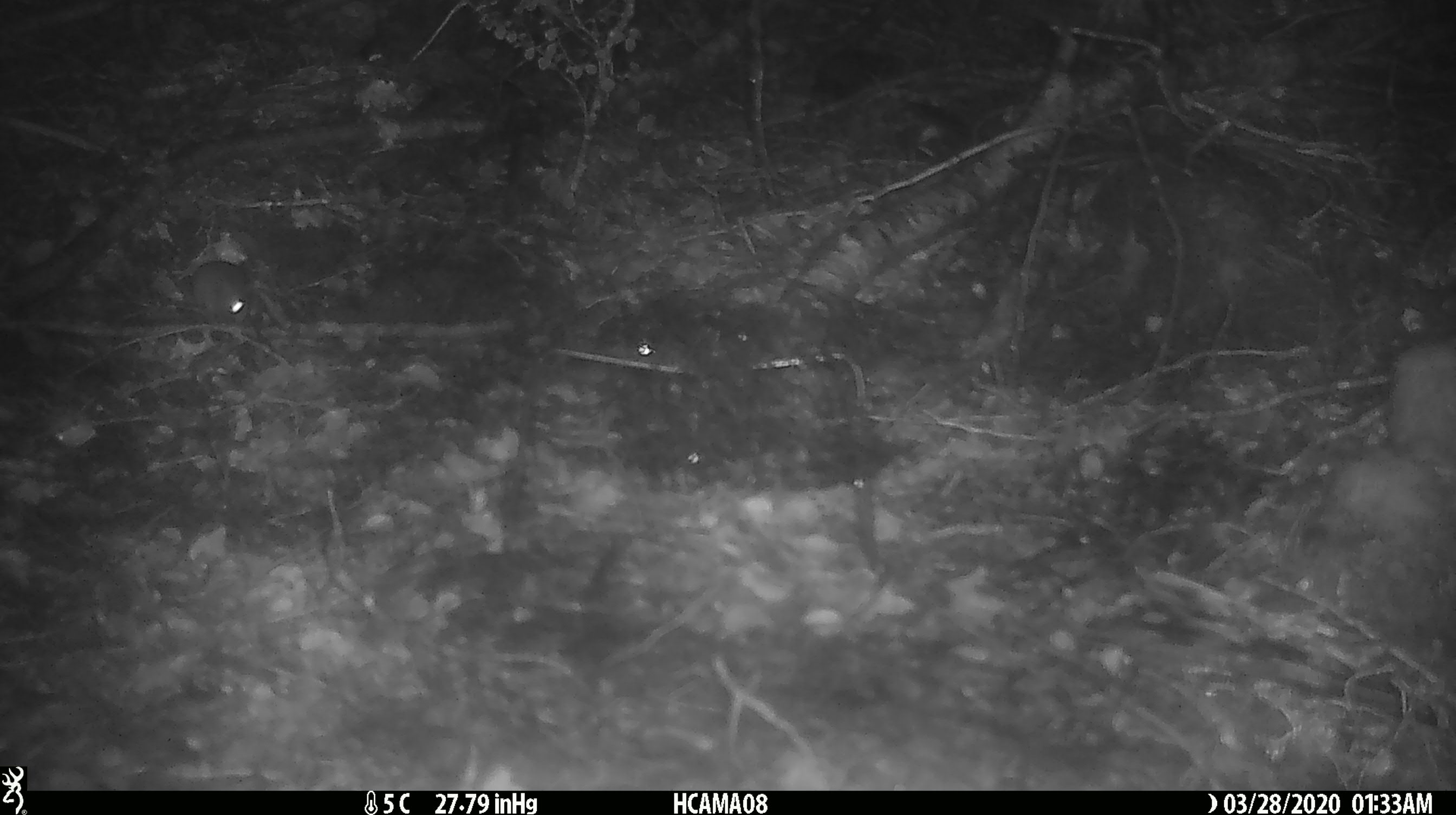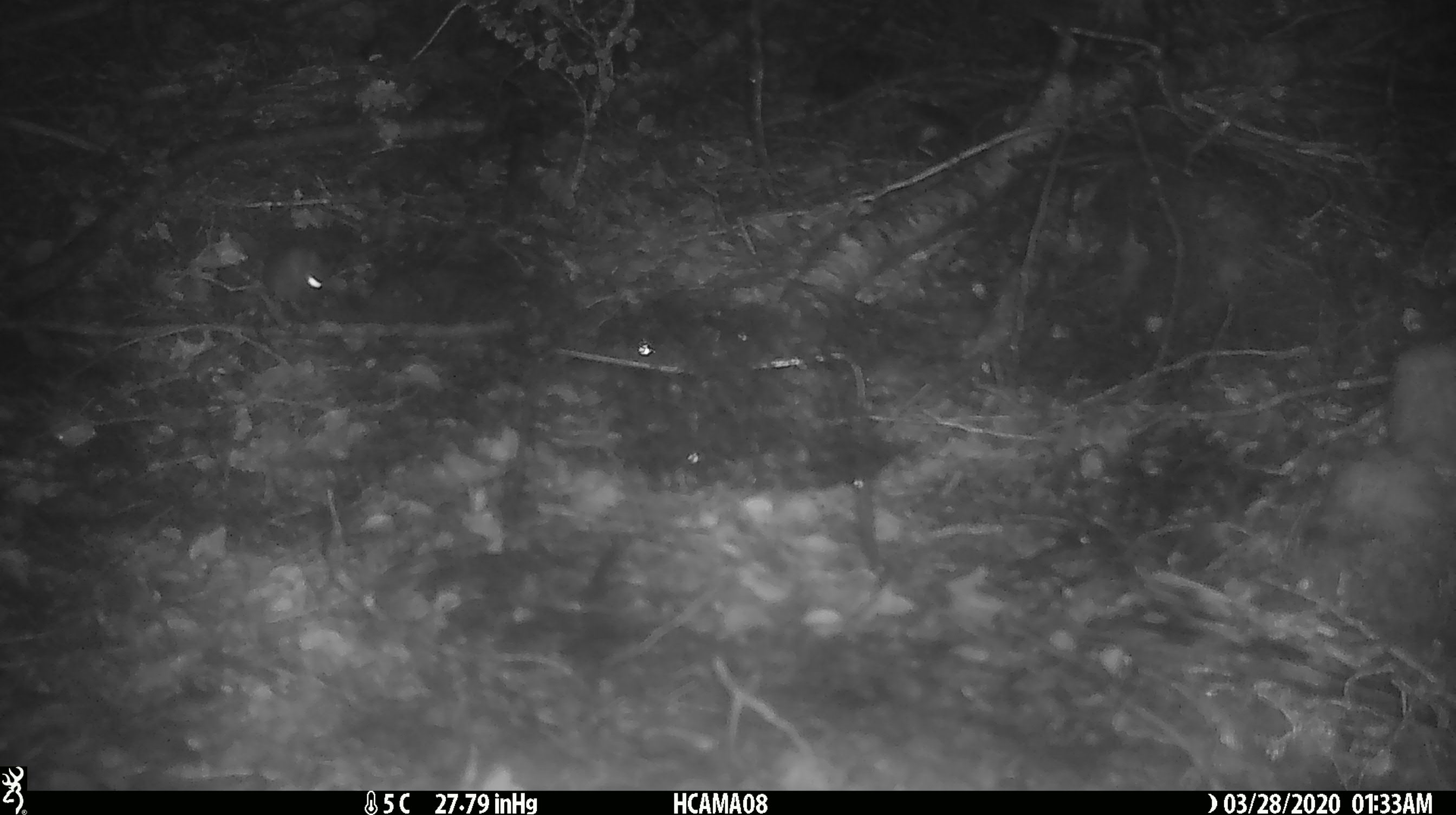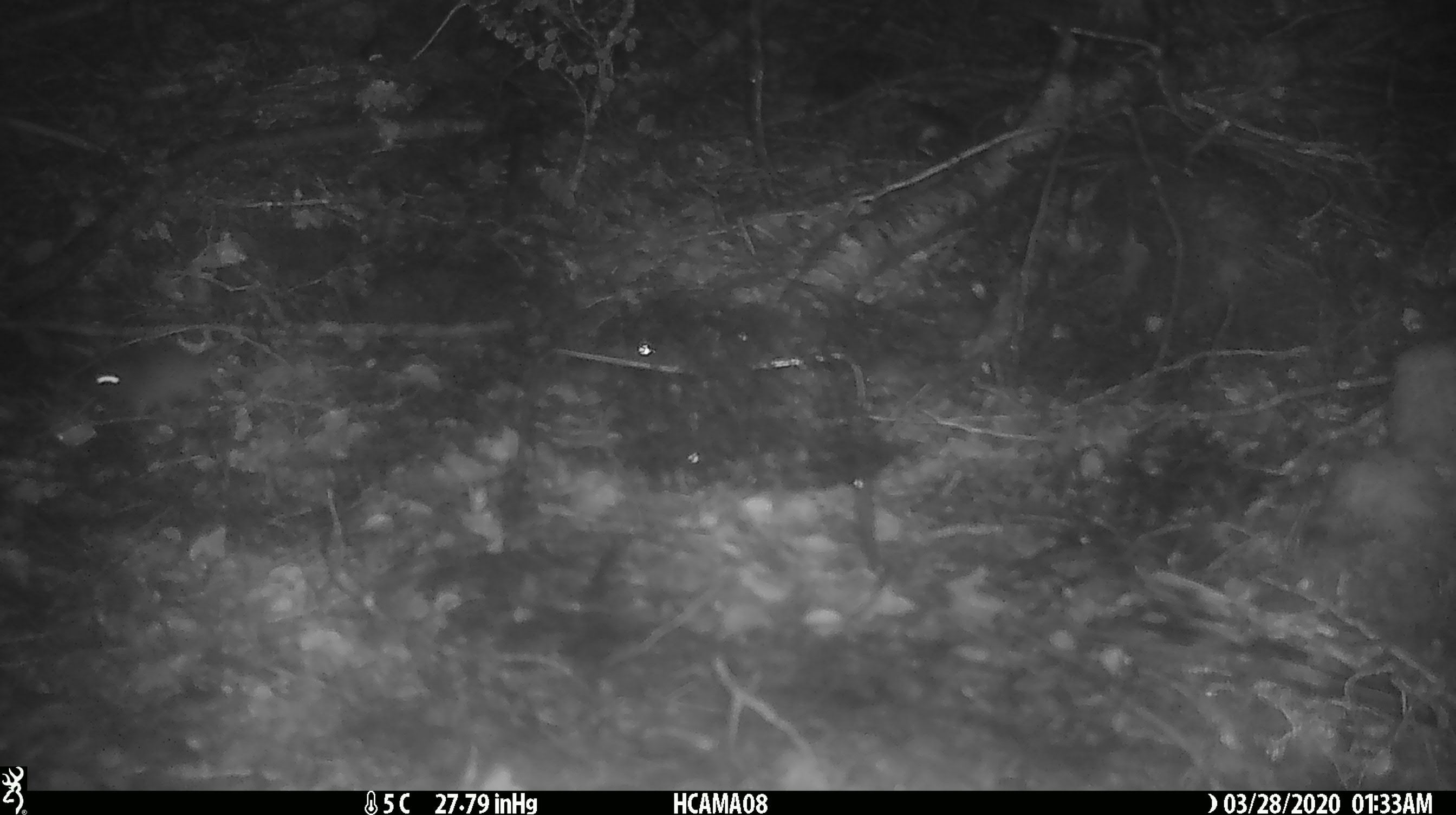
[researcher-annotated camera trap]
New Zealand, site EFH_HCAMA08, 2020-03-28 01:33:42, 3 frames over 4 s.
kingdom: Animalia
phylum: Chordata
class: Mammalia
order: Rodentia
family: Muridae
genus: Mus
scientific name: Mus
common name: mouse